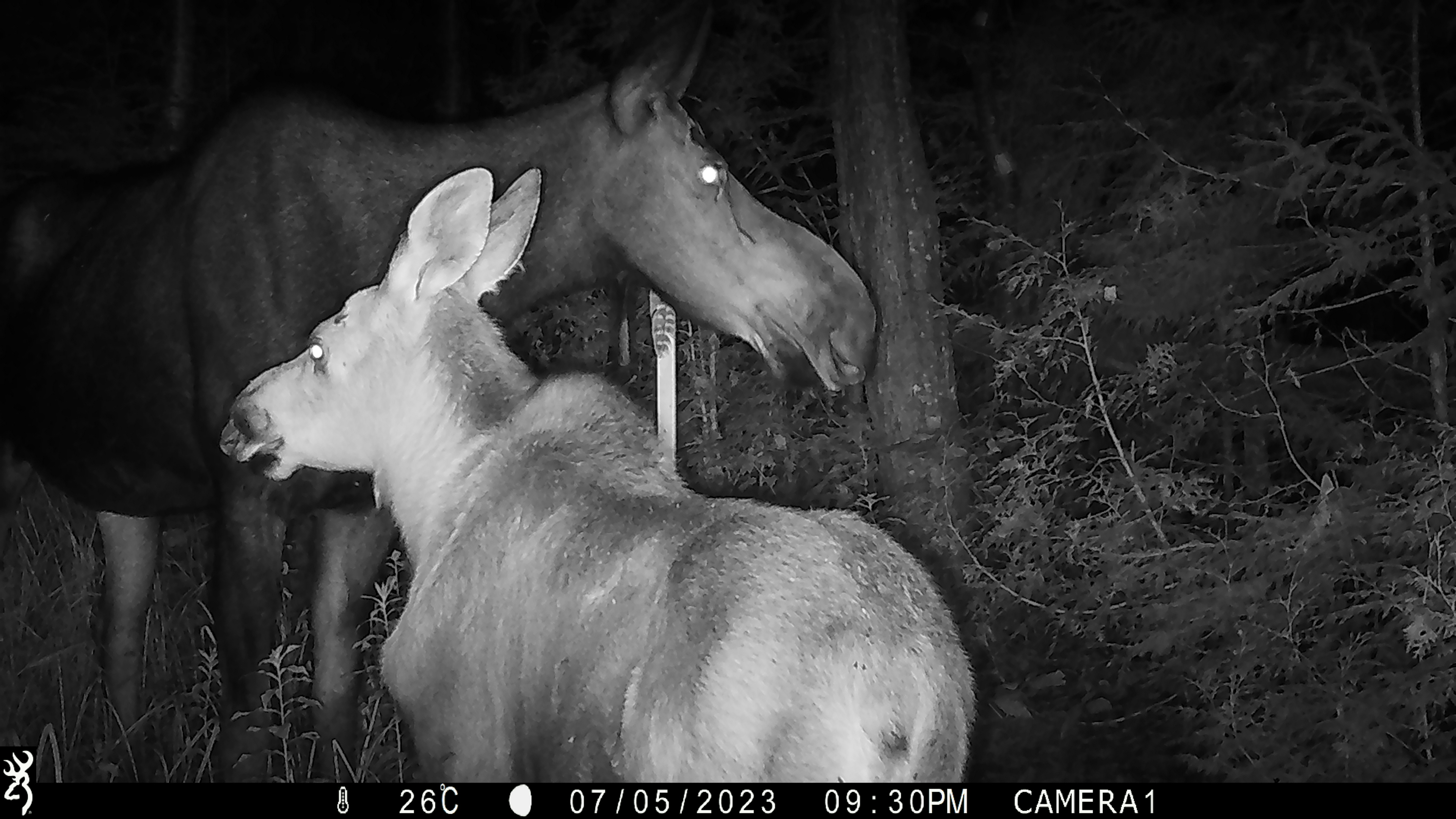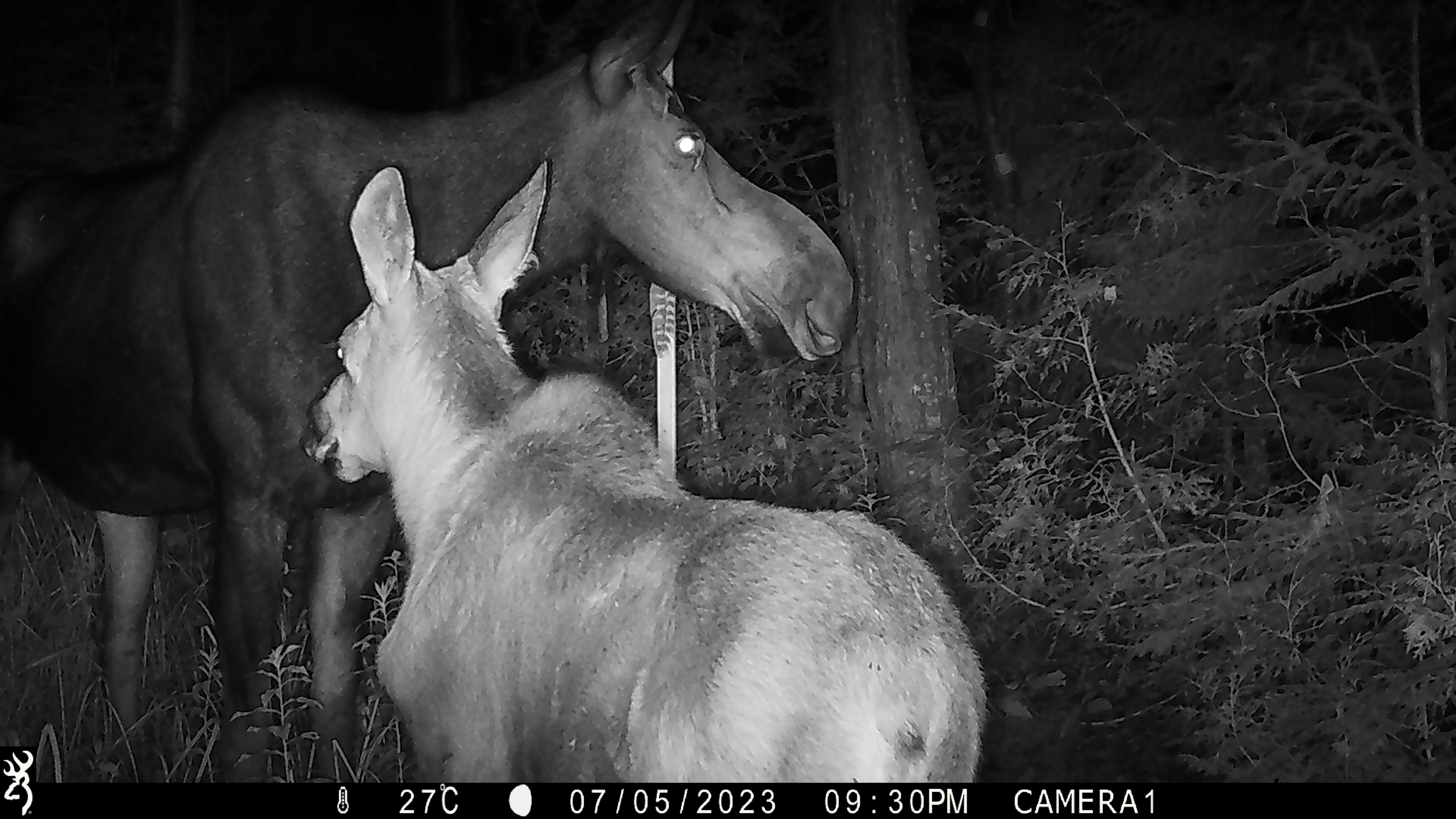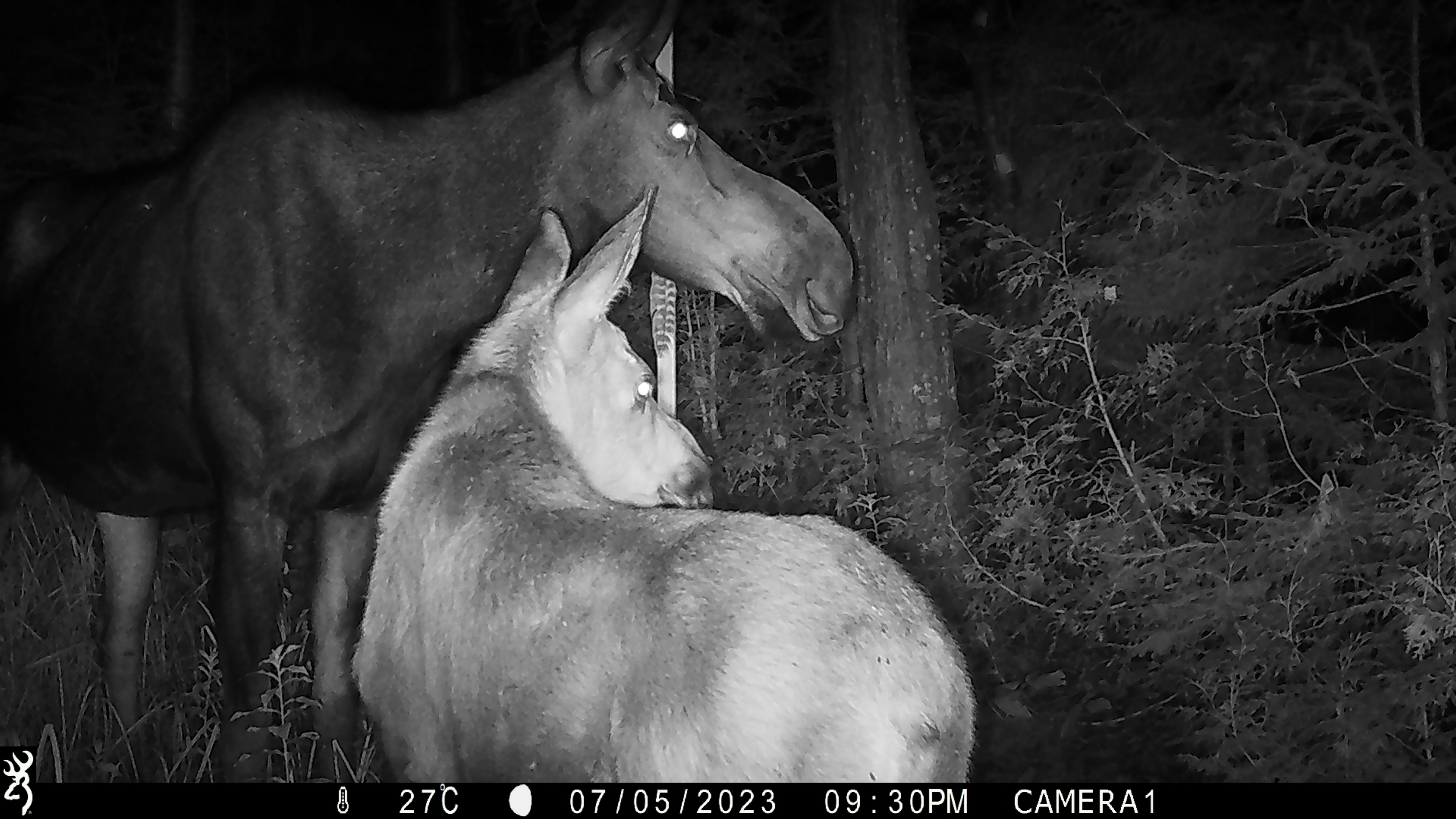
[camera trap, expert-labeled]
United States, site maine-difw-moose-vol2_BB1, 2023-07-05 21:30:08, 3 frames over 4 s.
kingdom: Animalia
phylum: Chordata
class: Mammalia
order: Artiodactyla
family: Cervidae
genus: Alces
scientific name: Alces alces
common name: moose